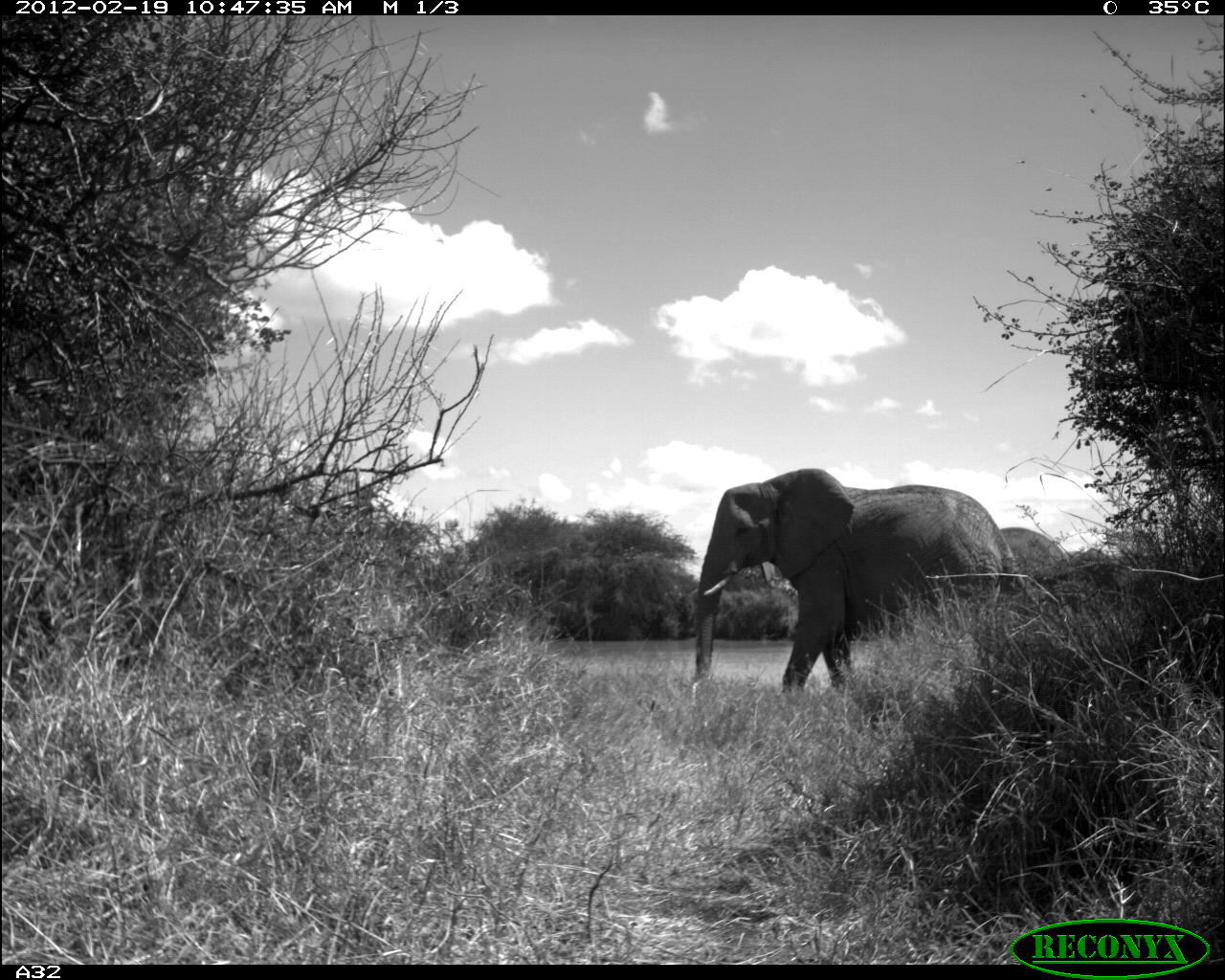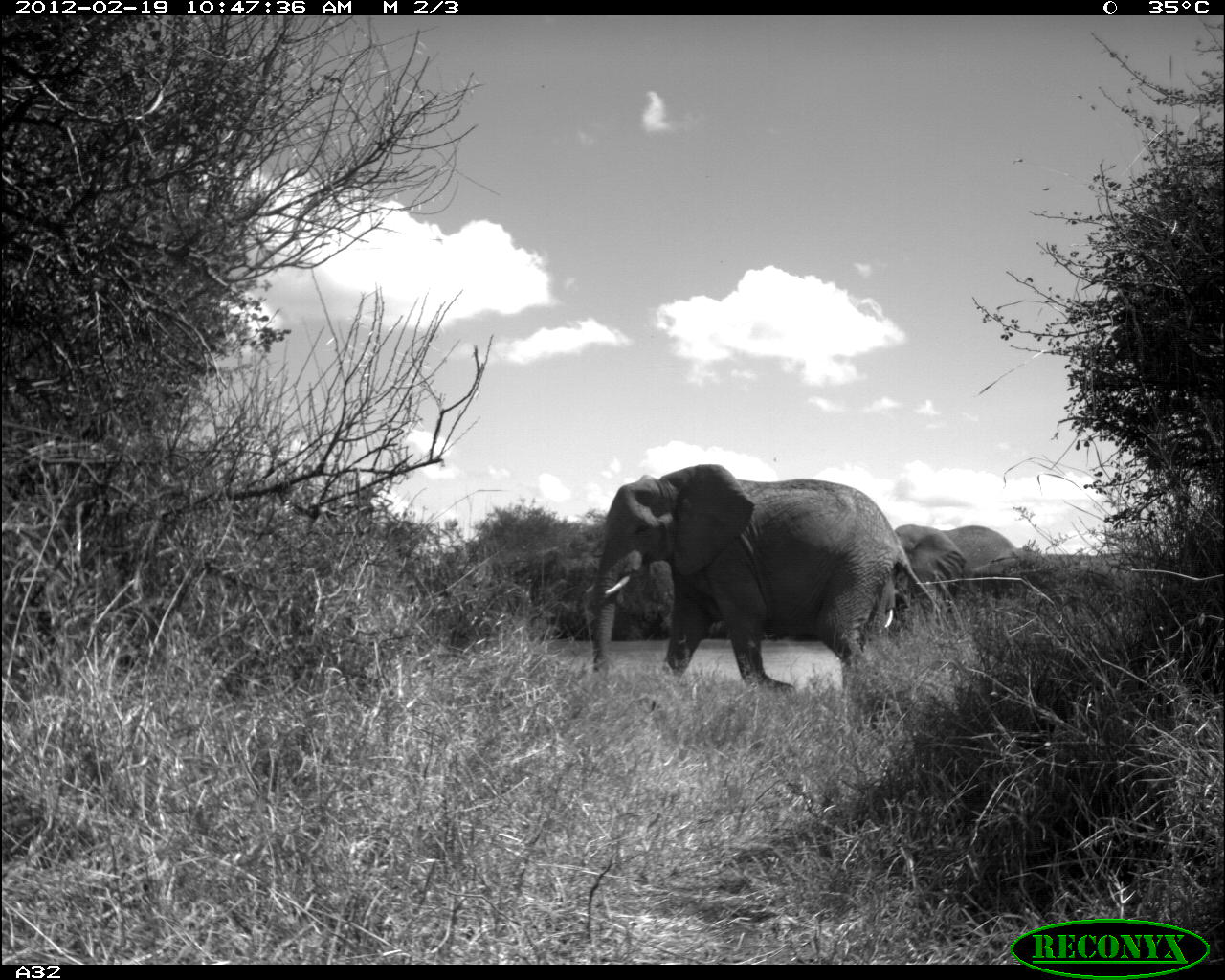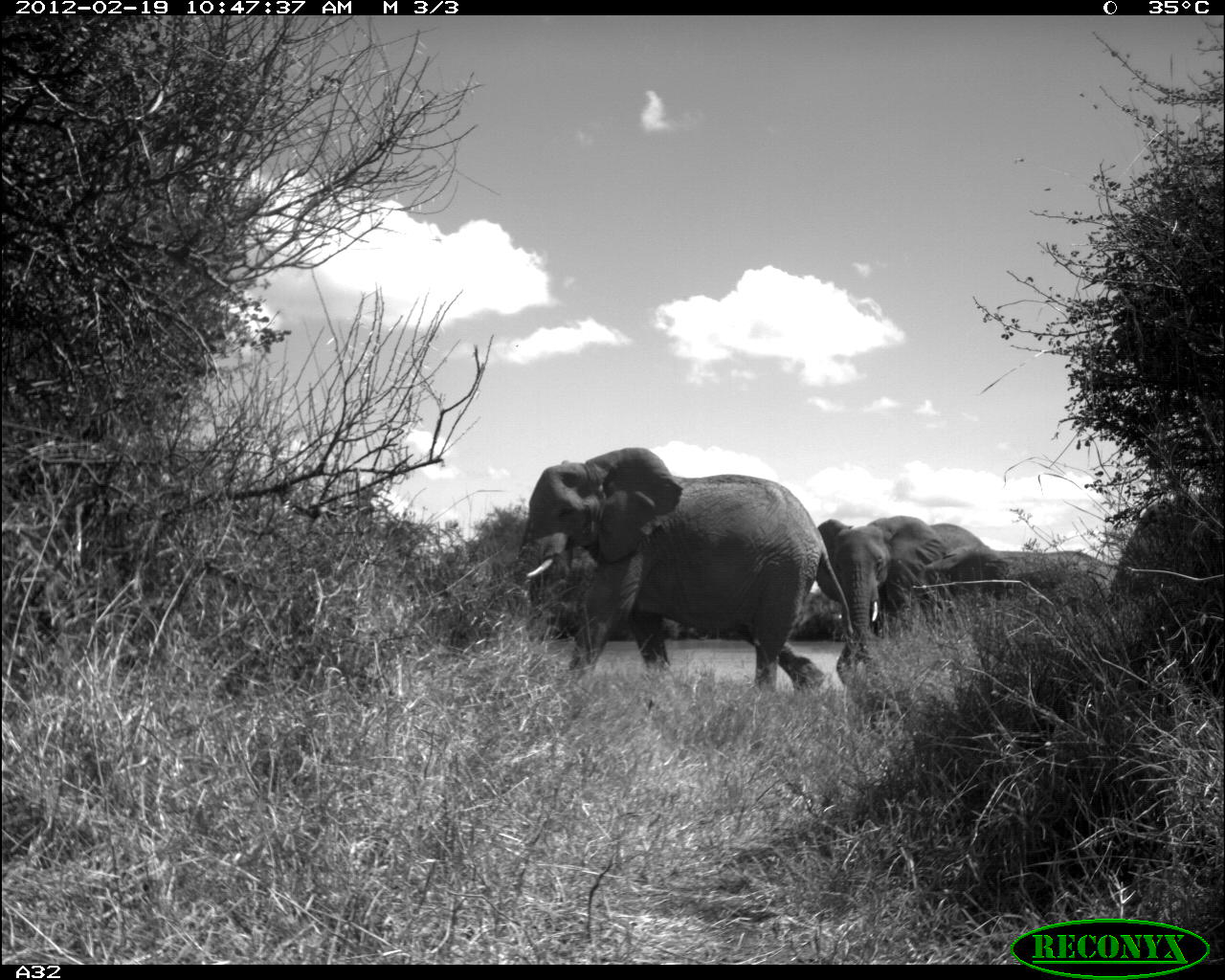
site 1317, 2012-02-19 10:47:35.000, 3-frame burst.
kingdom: Animalia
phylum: Chordata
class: Mammalia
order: Proboscidea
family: Elephantidae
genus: Loxodonta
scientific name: Loxodonta africana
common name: african bush elephant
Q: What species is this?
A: Loxodonta africana (african bush elephant).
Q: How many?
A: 2.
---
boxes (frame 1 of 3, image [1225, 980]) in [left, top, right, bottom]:
loxodonta africana: [681, 466, 1043, 696]; [999, 525, 1113, 622]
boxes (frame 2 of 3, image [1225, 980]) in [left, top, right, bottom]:
loxodonta africana: [582, 462, 941, 695]; [882, 523, 1017, 629]; [969, 546, 1160, 601]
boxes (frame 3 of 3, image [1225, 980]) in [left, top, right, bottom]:
loxodonta africana: [516, 446, 856, 697]; [815, 514, 1005, 693]; [1109, 502, 1225, 660]; [921, 544, 1117, 600]